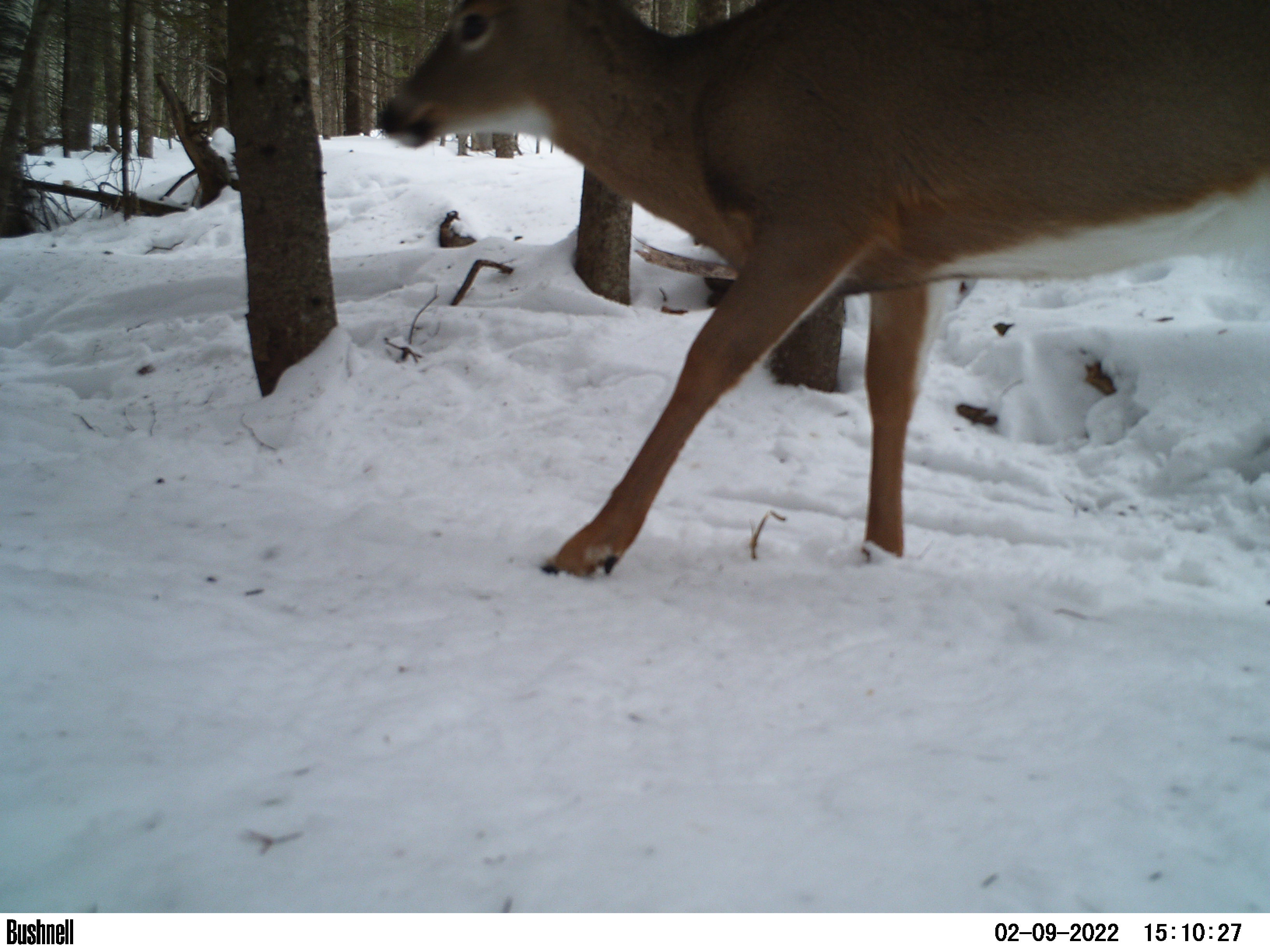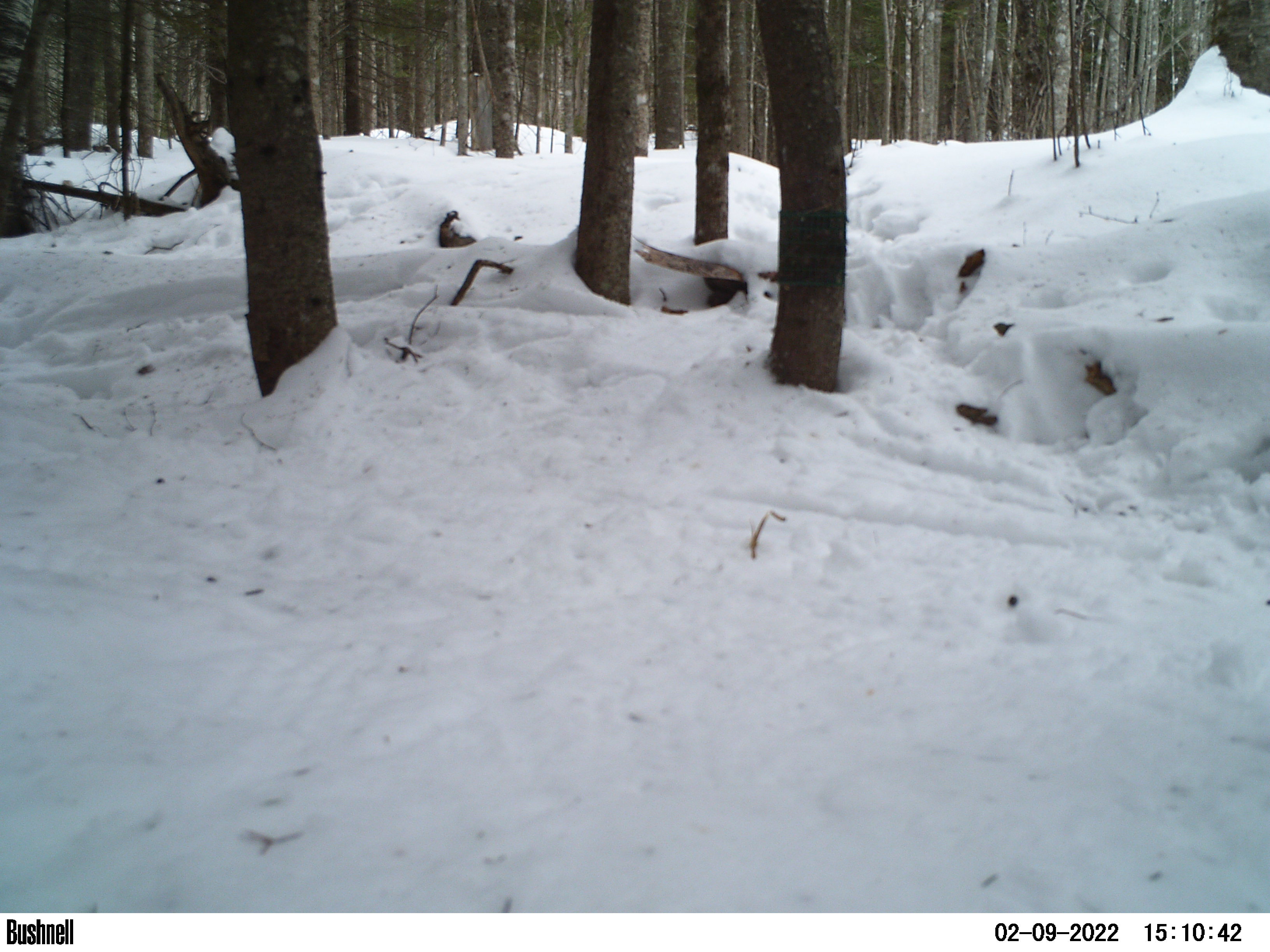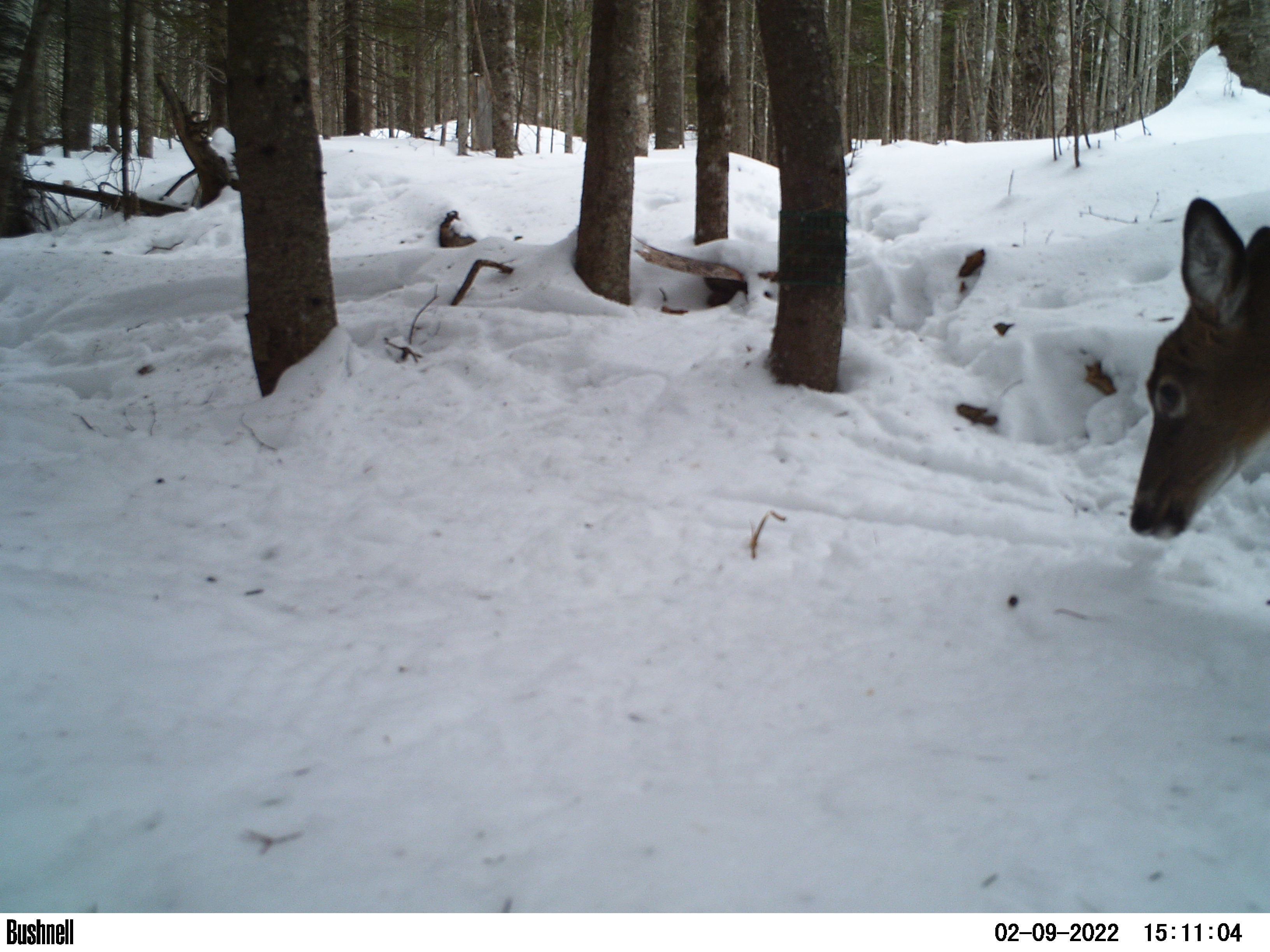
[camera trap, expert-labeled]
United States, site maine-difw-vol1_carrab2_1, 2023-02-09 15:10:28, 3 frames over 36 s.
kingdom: Animalia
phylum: Chordata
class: Mammalia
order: Artiodactyla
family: Cervidae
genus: Odocoileus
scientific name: Odocoileus virginianus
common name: white-tailed deer